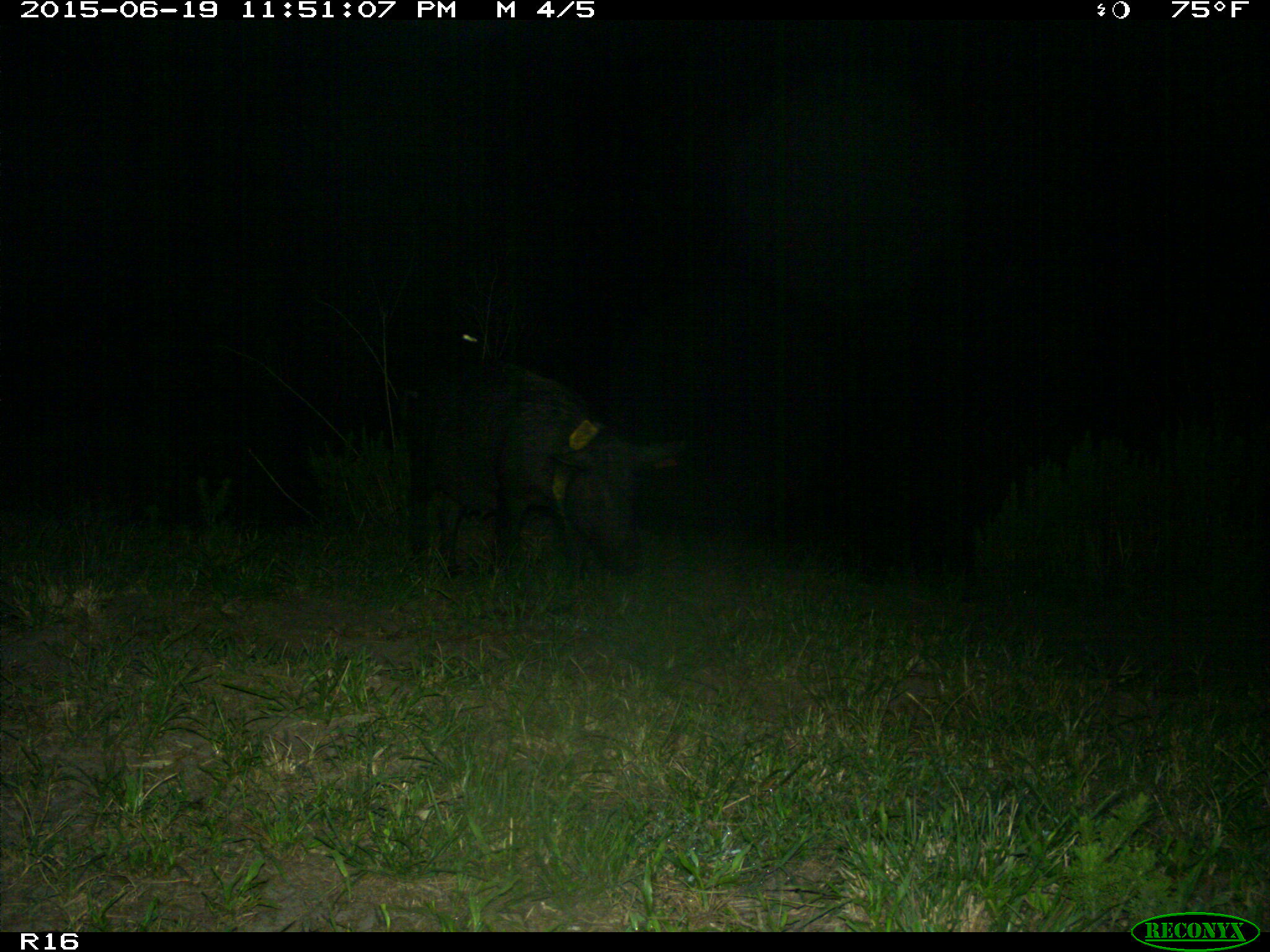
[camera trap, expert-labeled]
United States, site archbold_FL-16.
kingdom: Animalia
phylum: Chordata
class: Mammalia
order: Artiodactyla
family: Suidae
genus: Sus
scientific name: Sus scrofa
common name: wild boar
Sus scrofa (wild boar).